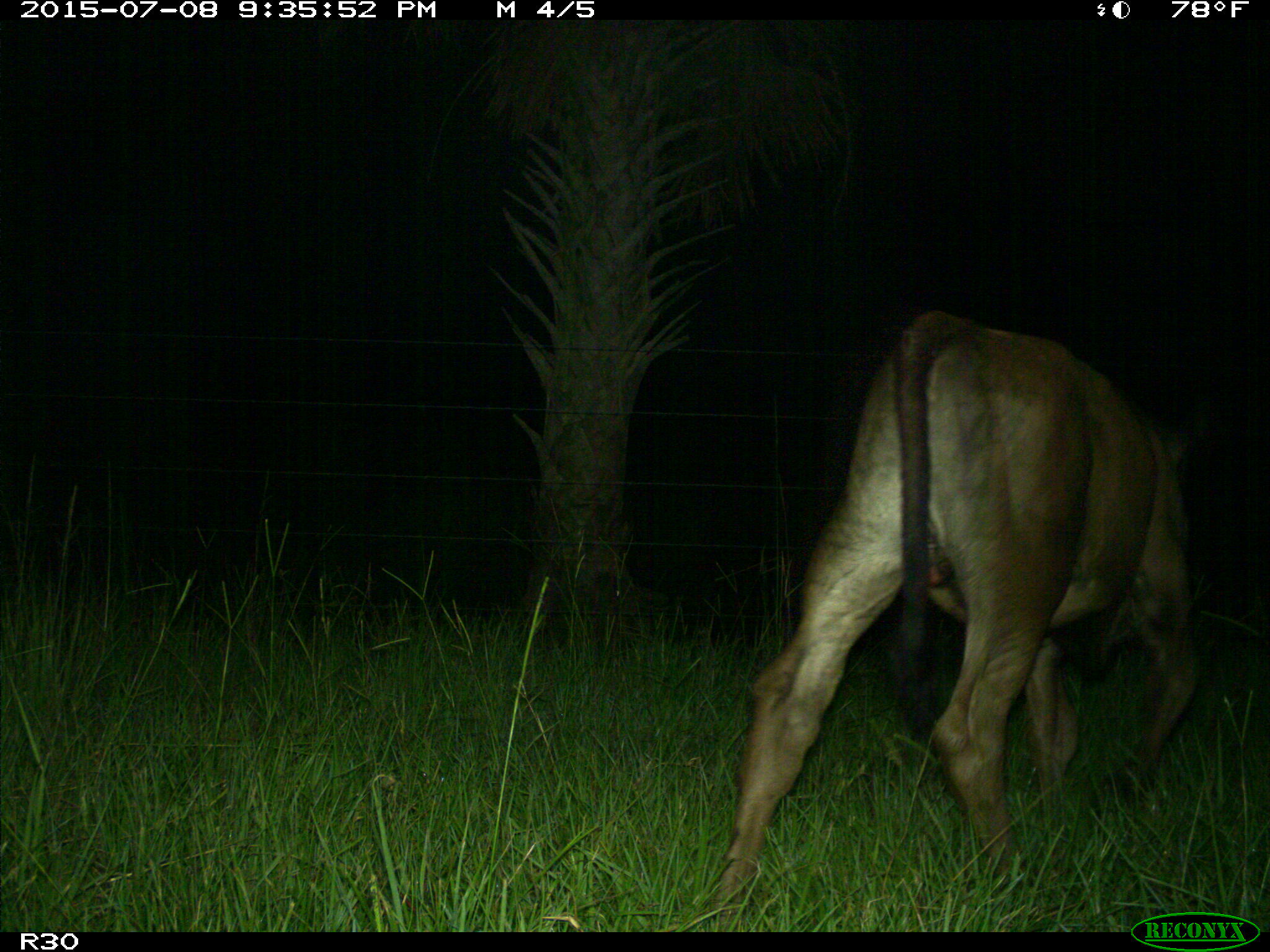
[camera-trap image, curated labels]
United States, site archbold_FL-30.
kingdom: Animalia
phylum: Chordata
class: Mammalia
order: Artiodactyla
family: Bovidae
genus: Bos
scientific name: Bos taurus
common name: domestic cow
Bos taurus (domestic cow).